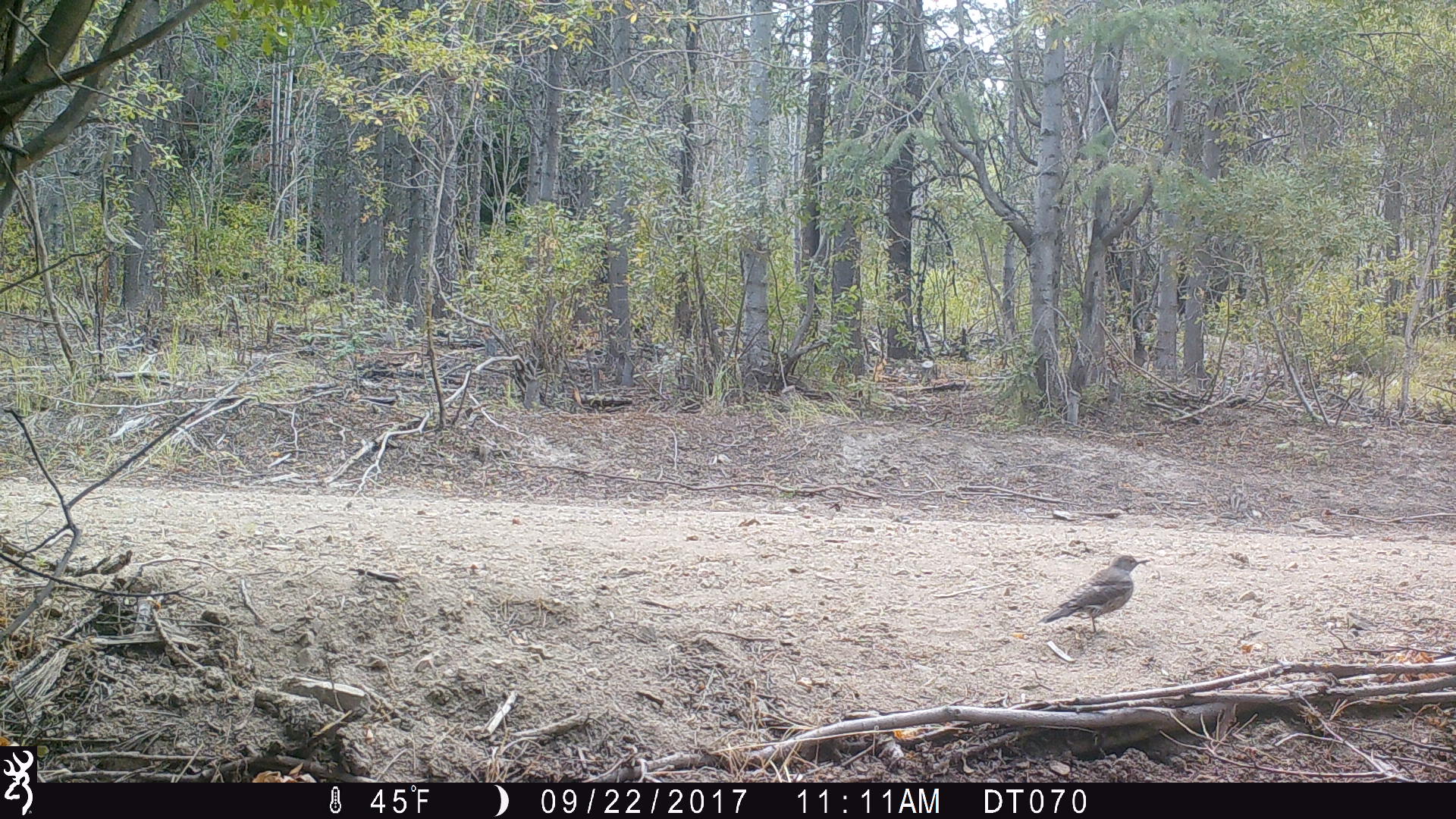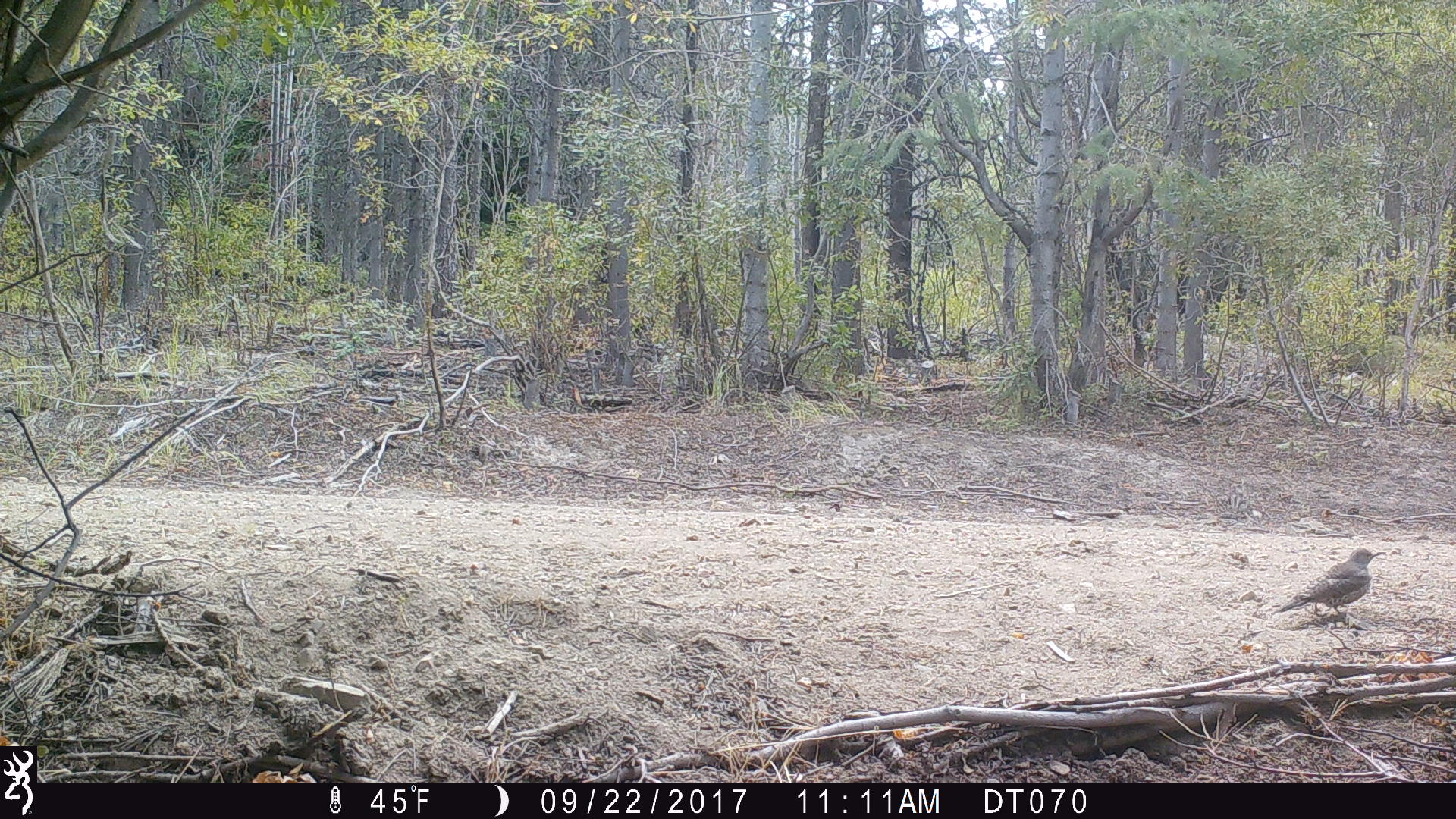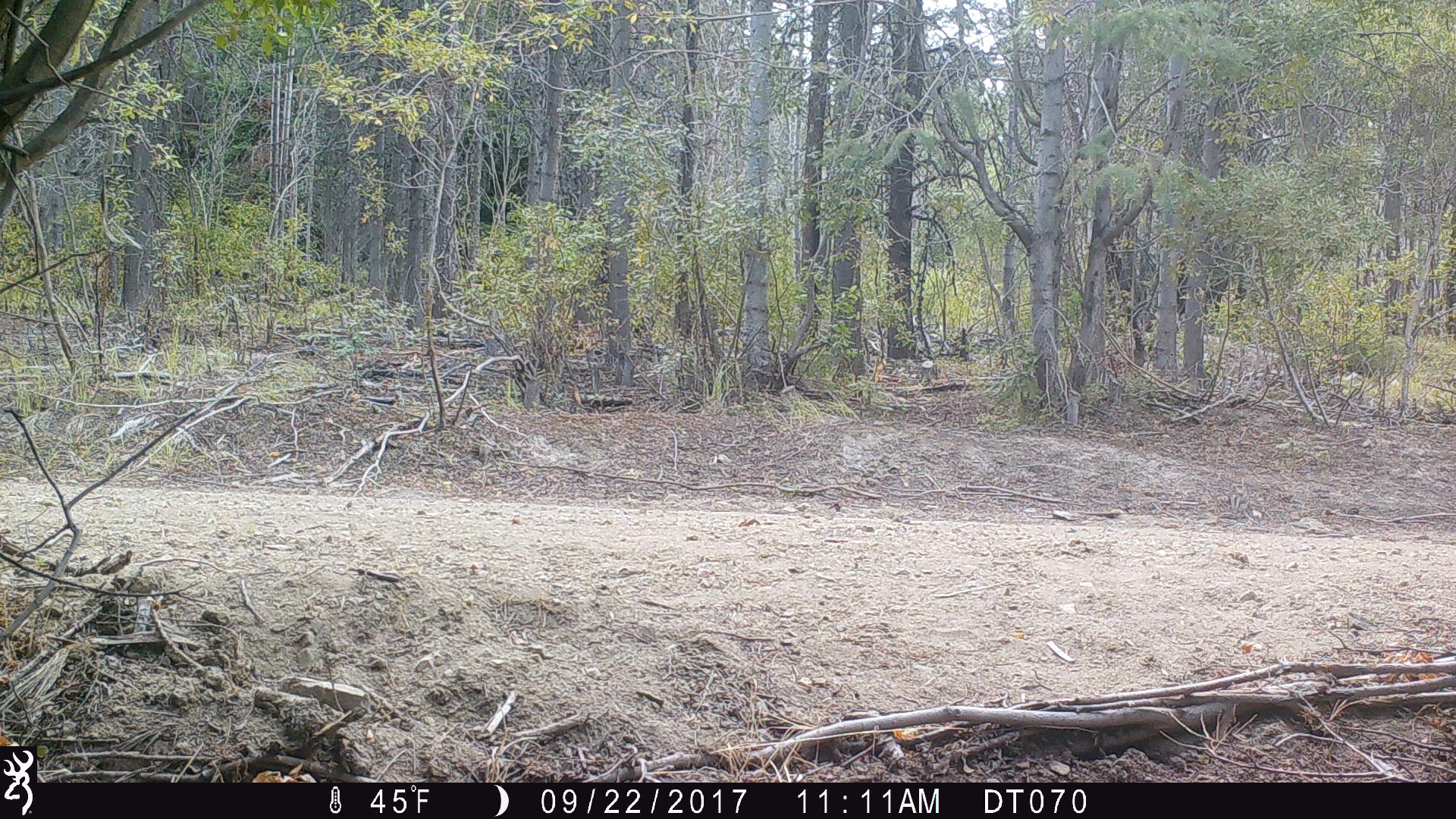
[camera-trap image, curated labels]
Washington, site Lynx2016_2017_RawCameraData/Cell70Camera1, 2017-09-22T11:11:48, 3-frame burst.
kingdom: Animalia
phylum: Chordata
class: Aves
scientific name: Aves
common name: birds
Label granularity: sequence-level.